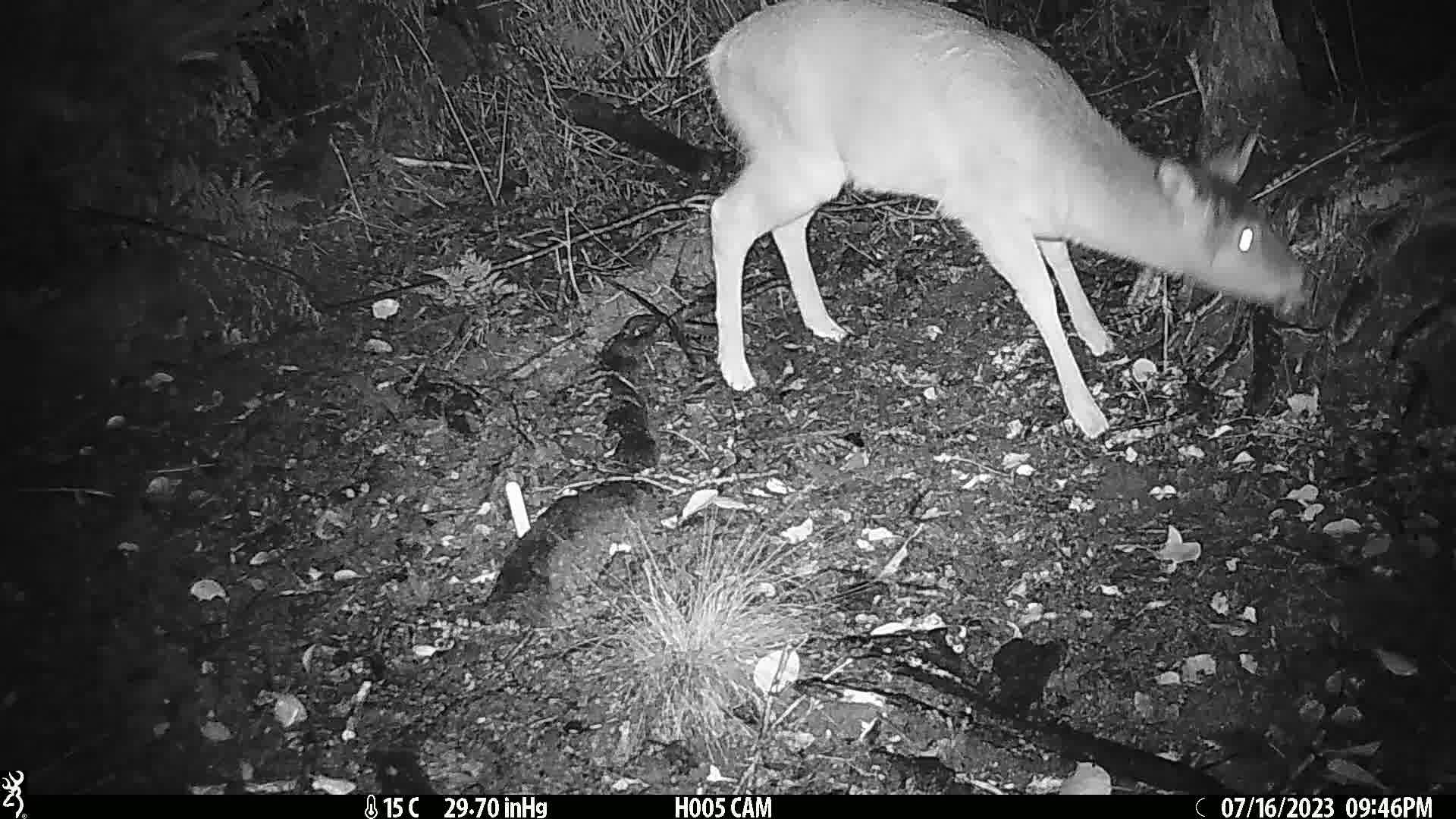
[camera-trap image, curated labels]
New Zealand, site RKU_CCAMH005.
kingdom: Animalia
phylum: Chordata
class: Mammalia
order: Artiodactyla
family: Cervidae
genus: Odocoileus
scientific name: Odocoileus virginianus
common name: white-tailed deer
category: white tailed deer